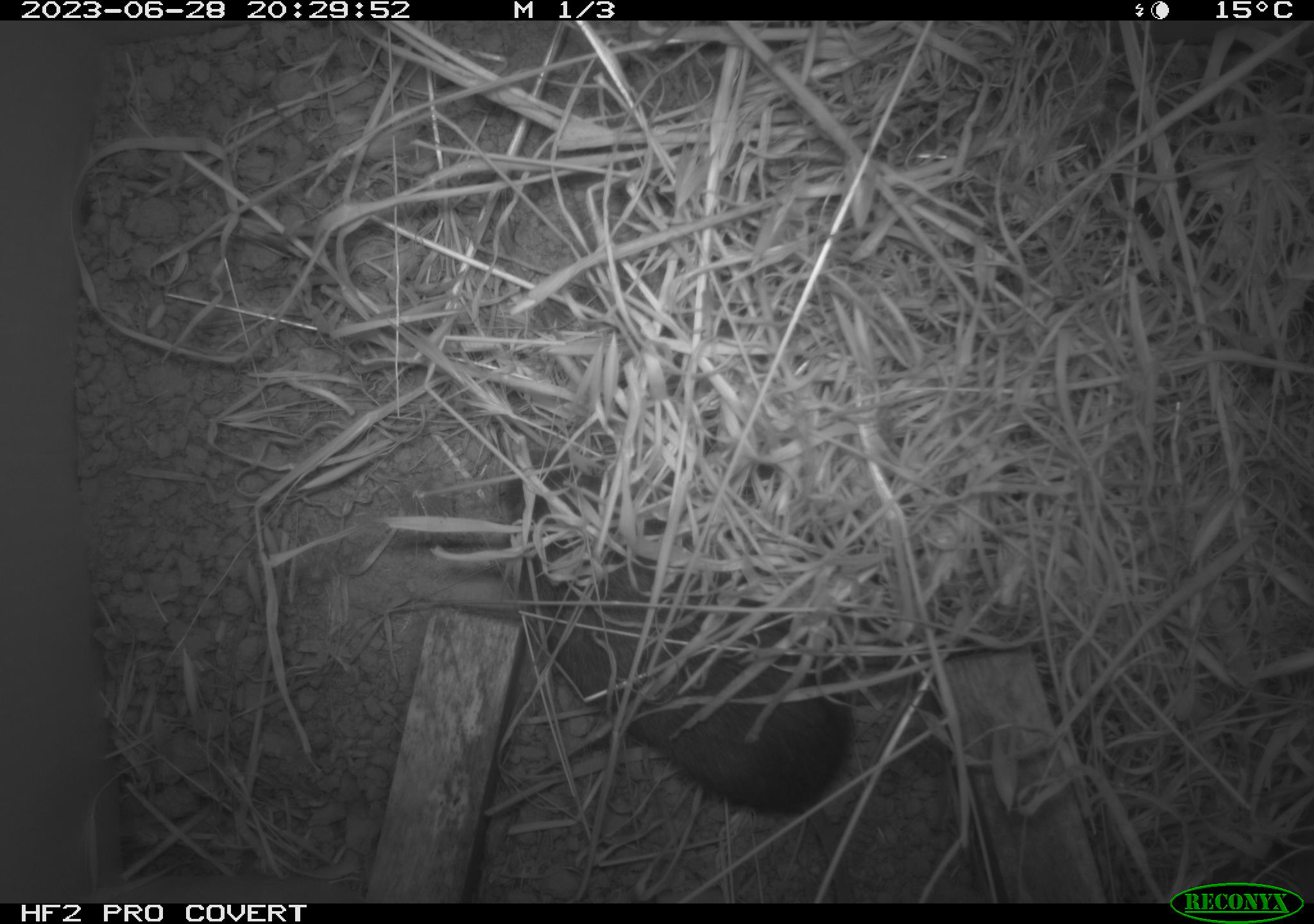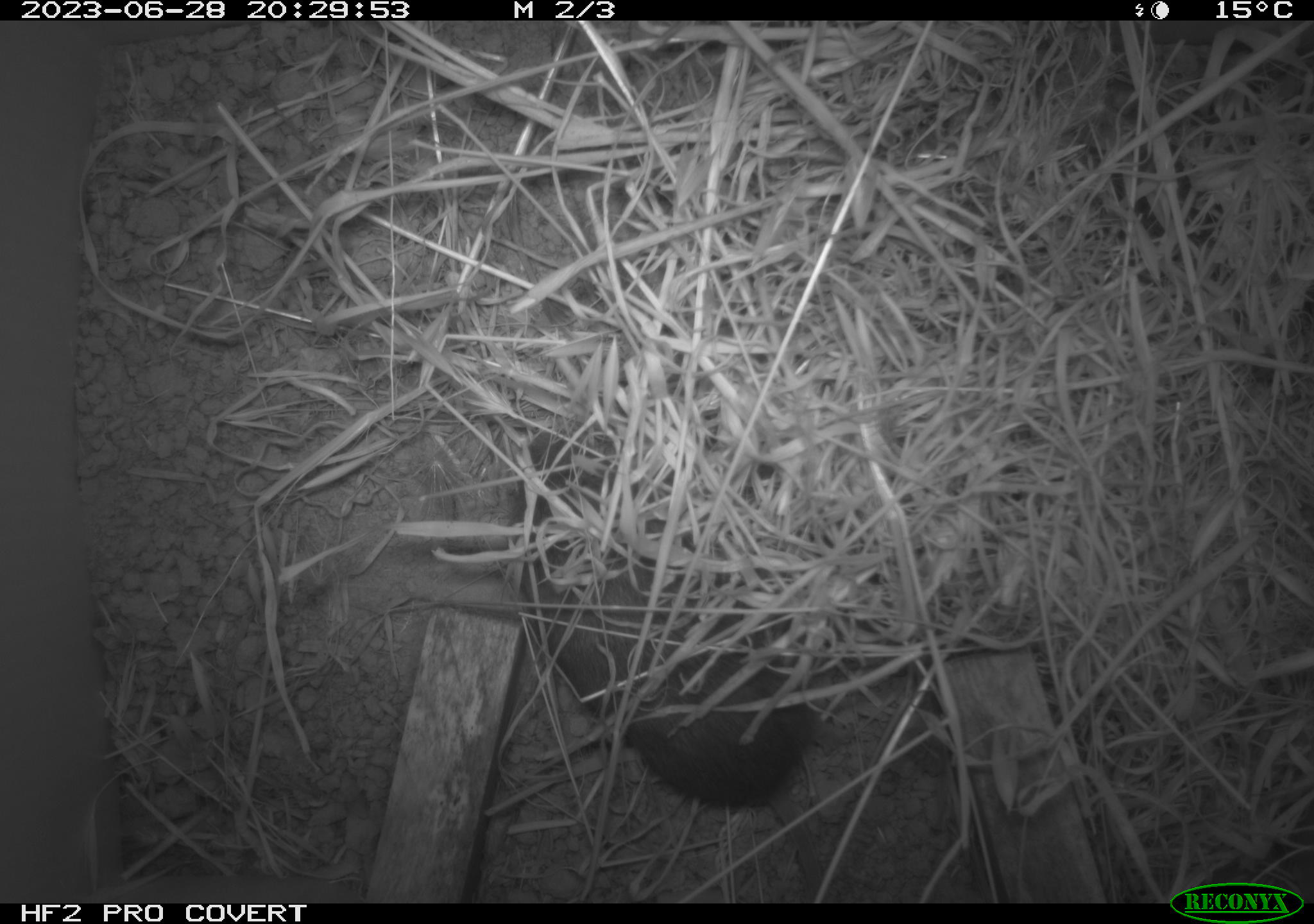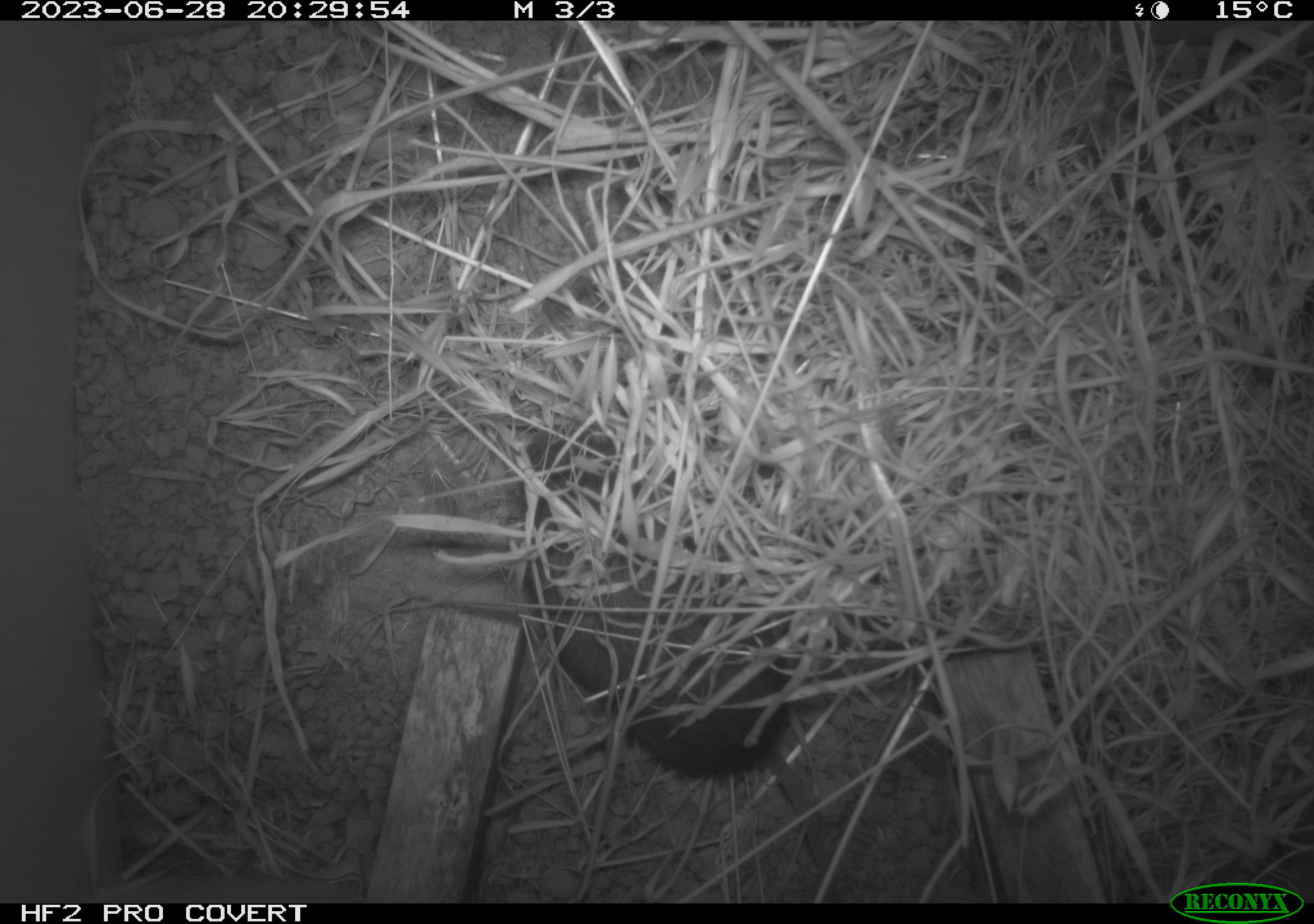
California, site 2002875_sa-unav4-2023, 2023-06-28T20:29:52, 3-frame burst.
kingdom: Animalia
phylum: Chordata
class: Mammalia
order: Rodentia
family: Cricetidae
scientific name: Arvicolinae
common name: voles, lemmings, and muskrats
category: arvicolinae subfamily